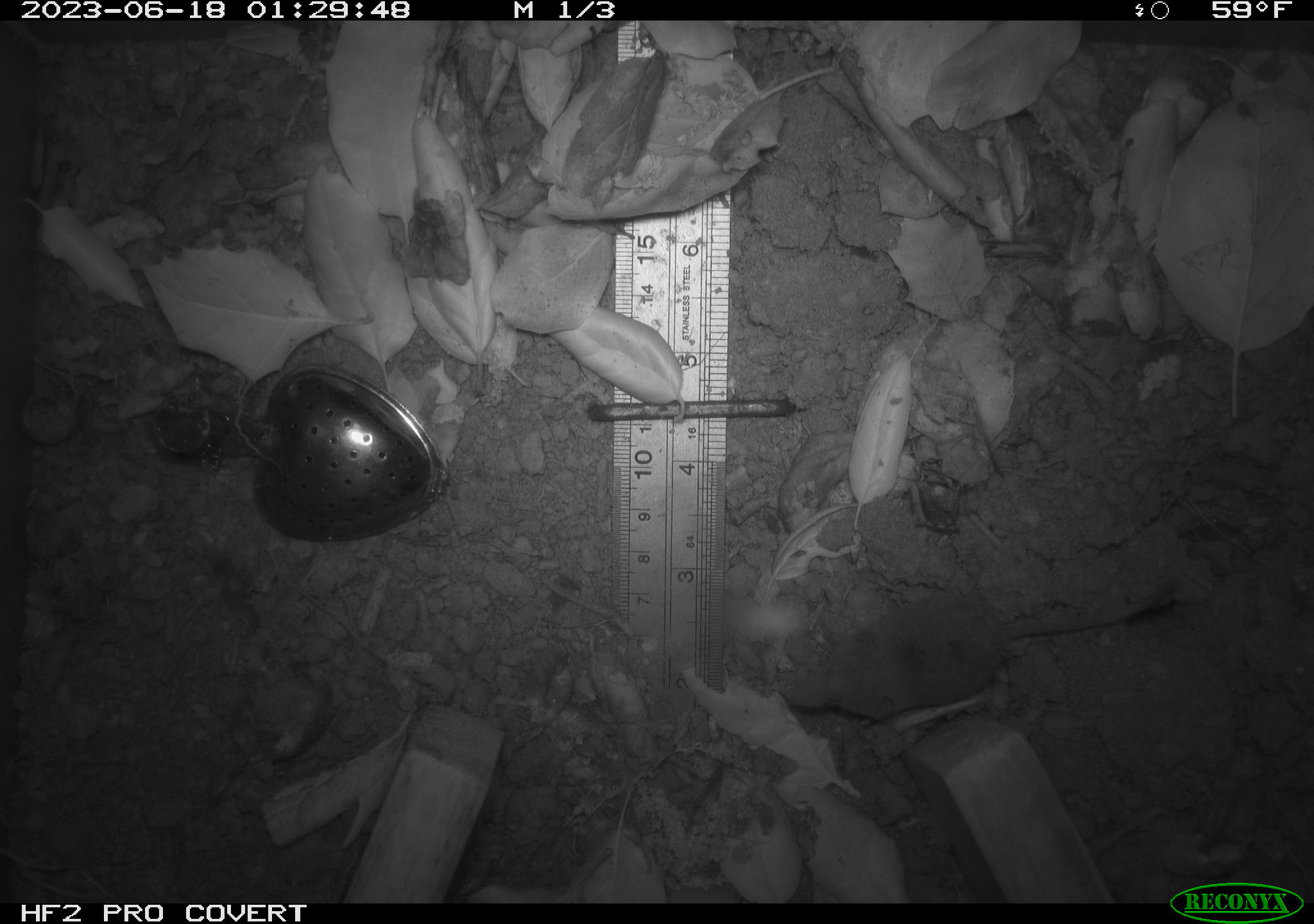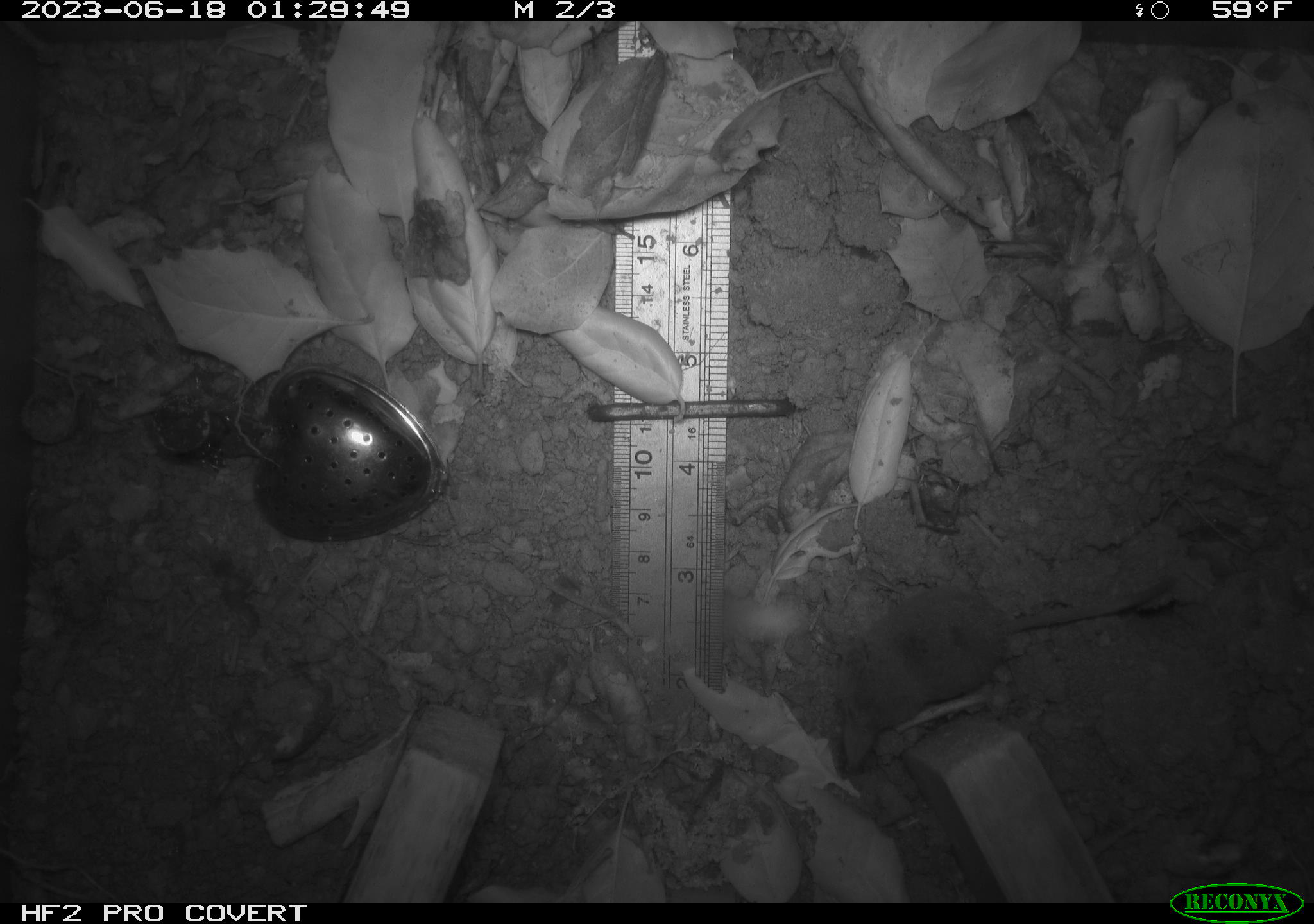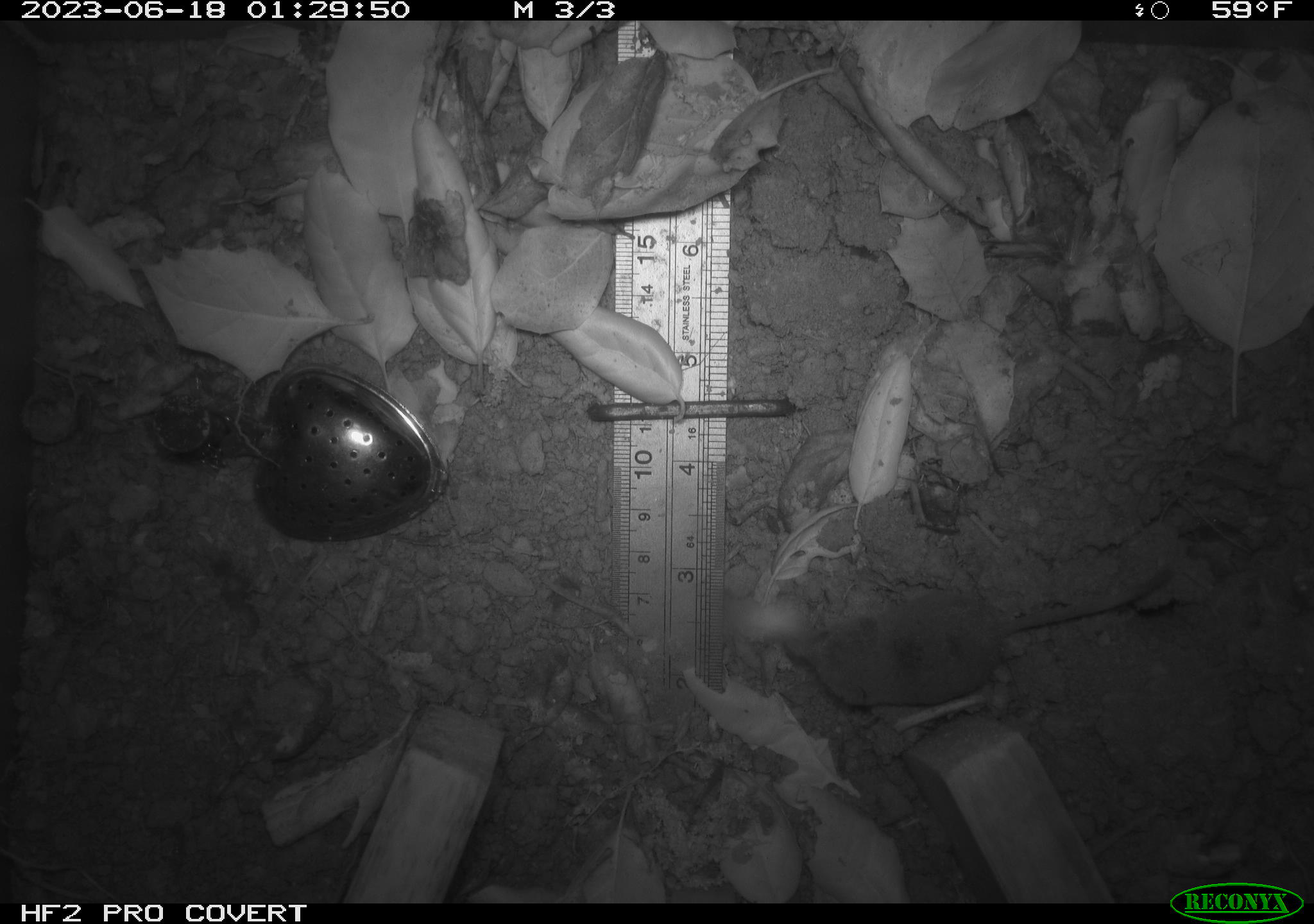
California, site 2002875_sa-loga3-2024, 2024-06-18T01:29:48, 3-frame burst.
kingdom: Animalia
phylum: Chordata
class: Mammalia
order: Eulipotyphla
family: Soricidae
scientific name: Soricidae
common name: shrews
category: soricidae family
Soricidae family (shrews) (Soricidae).